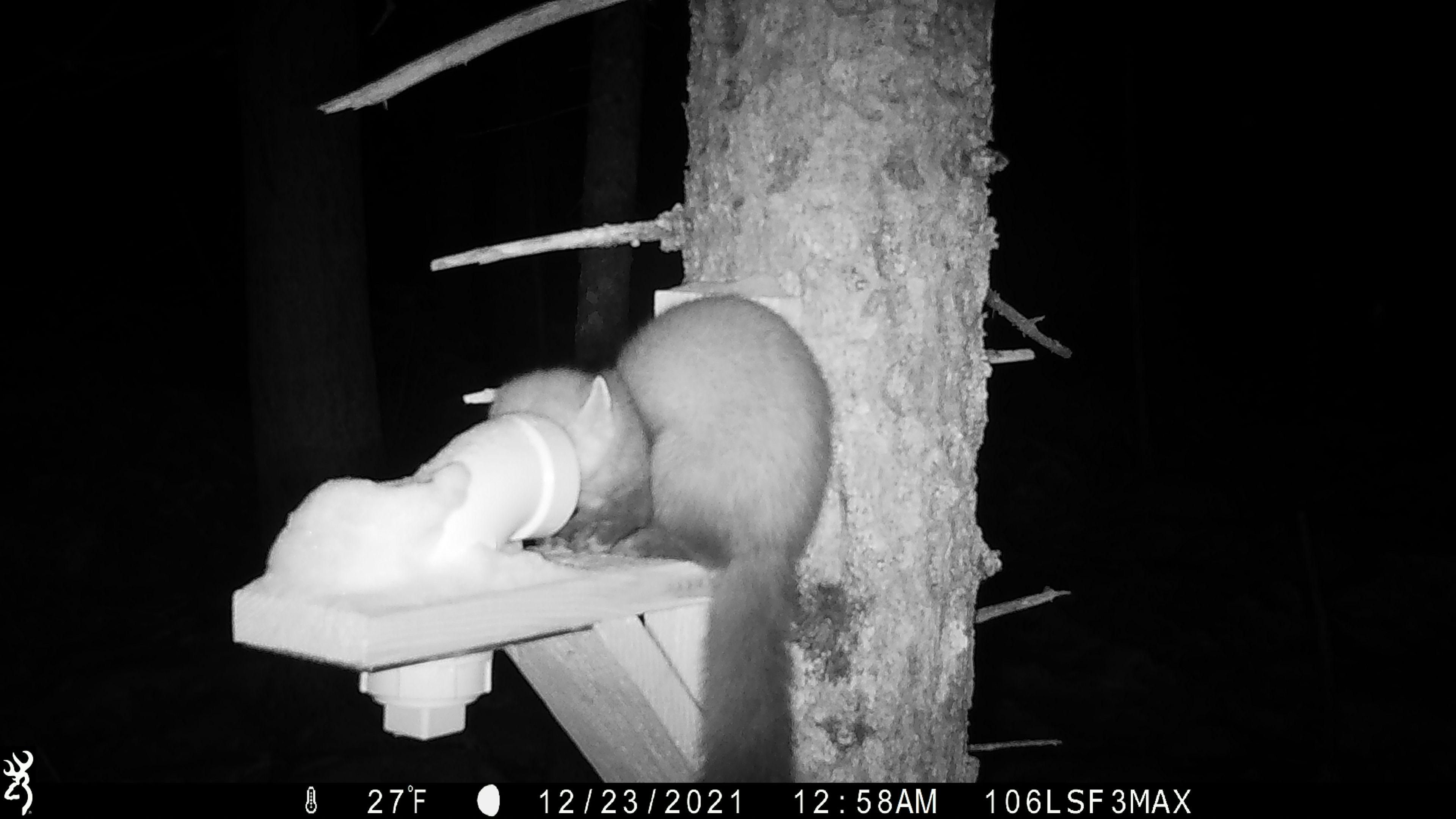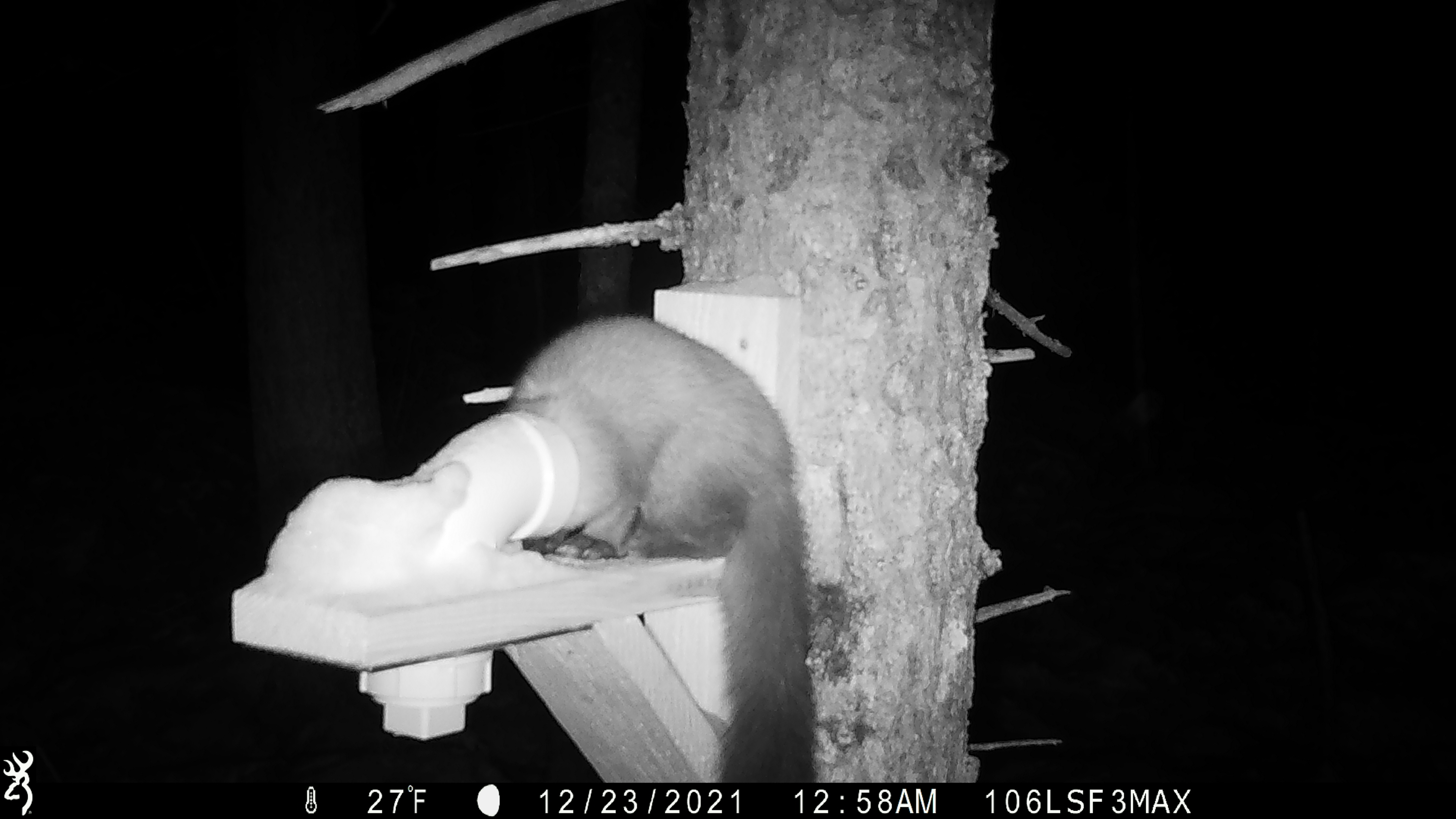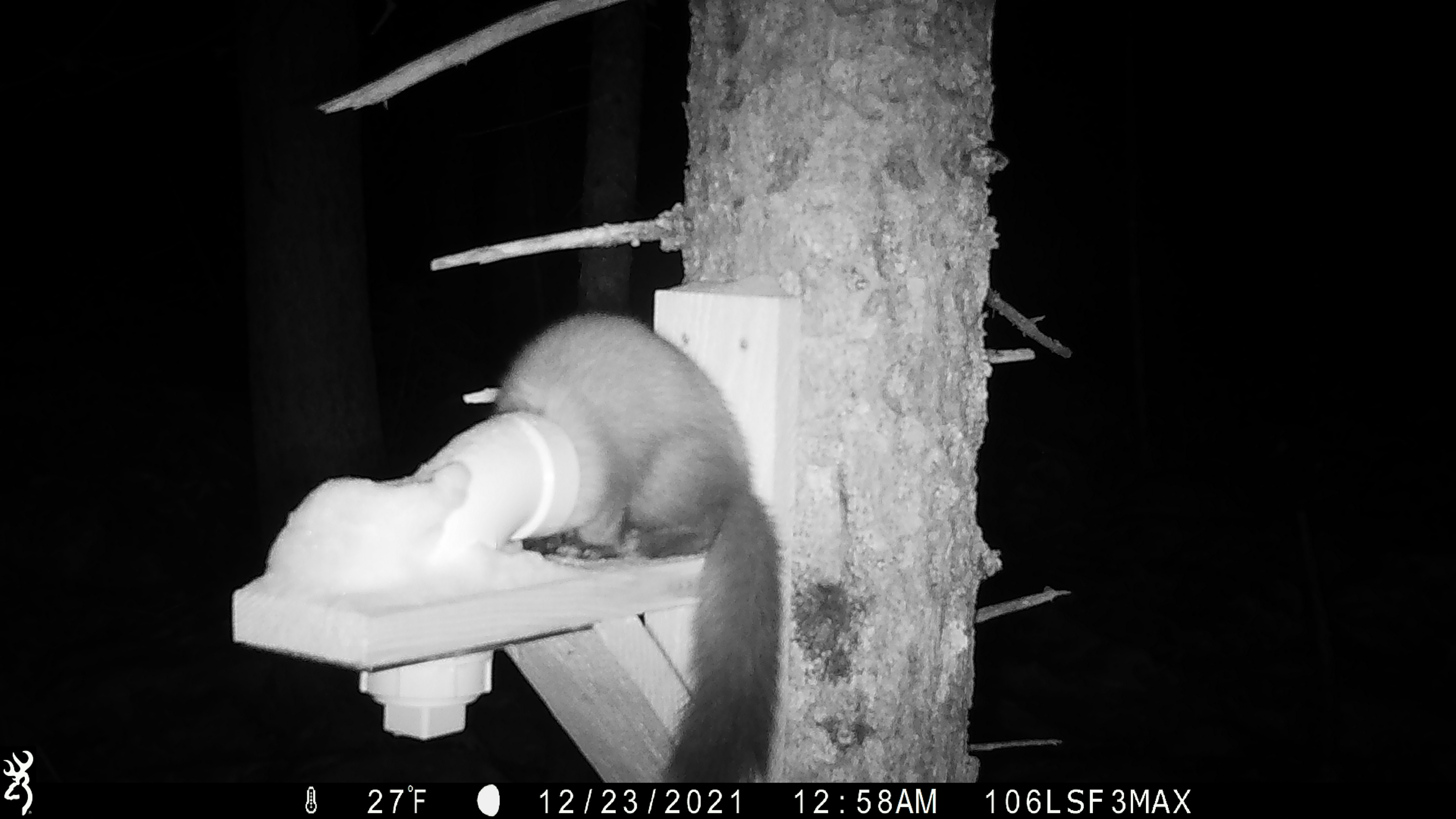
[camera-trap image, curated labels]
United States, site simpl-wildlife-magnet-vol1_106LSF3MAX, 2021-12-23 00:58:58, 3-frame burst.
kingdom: Animalia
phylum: Chordata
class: Mammalia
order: Carnivora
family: Mustelidae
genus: Martes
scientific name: Martes americana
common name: american marten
American marten (Martes americana).